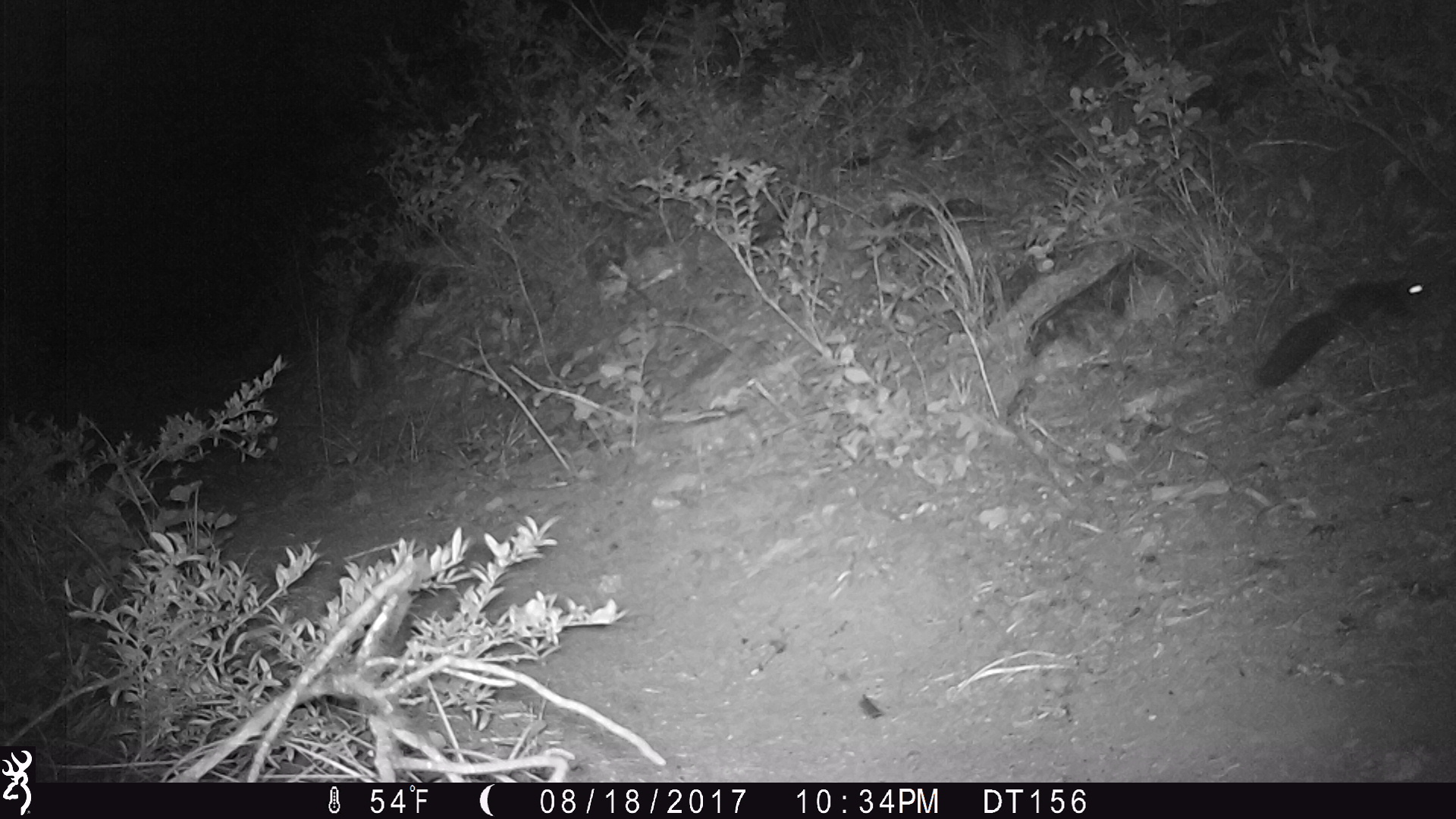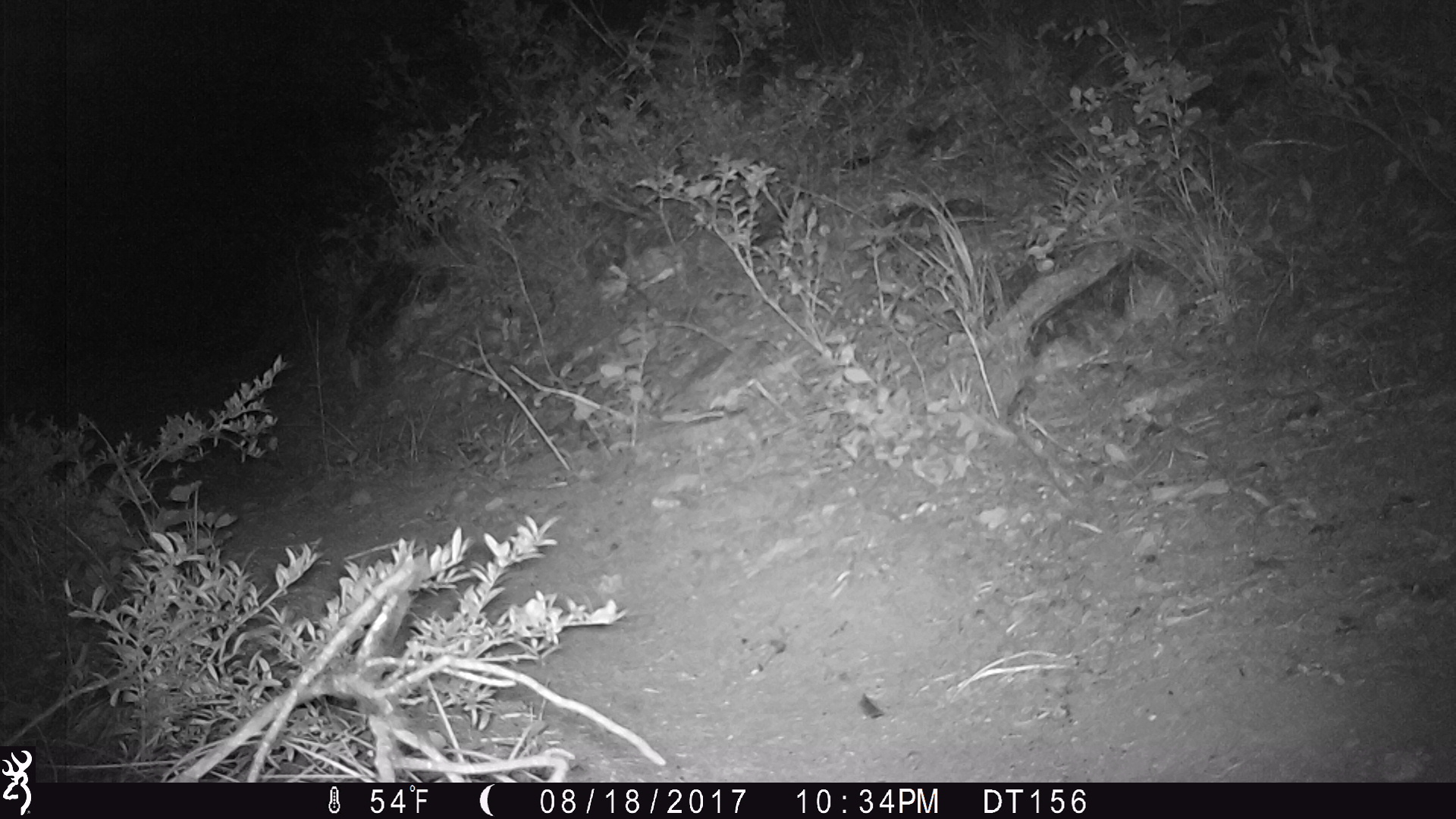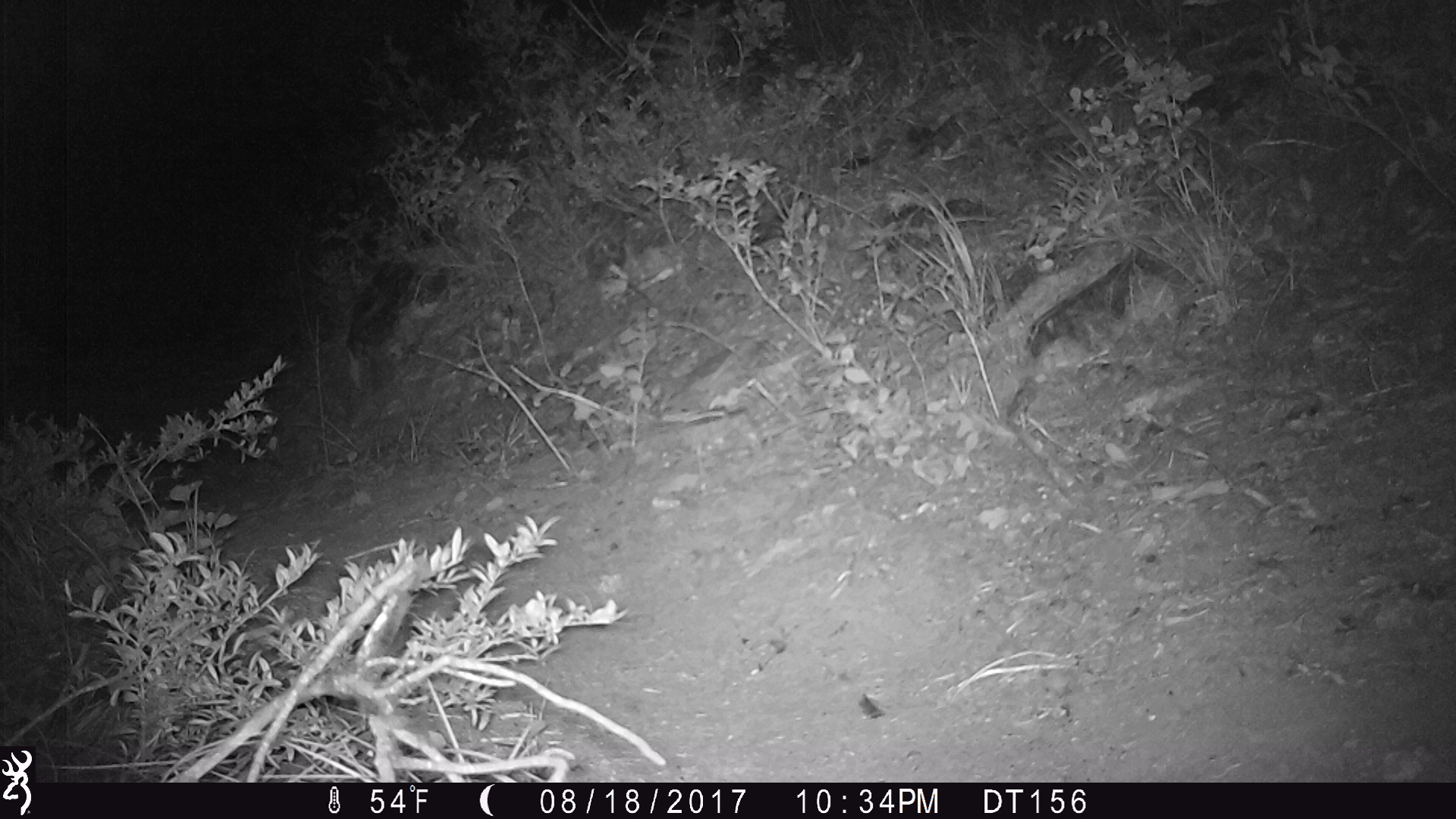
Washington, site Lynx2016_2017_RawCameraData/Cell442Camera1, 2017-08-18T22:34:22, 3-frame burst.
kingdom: Animalia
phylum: Chordata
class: Mammalia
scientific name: Mammalia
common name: small mammal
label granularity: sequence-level